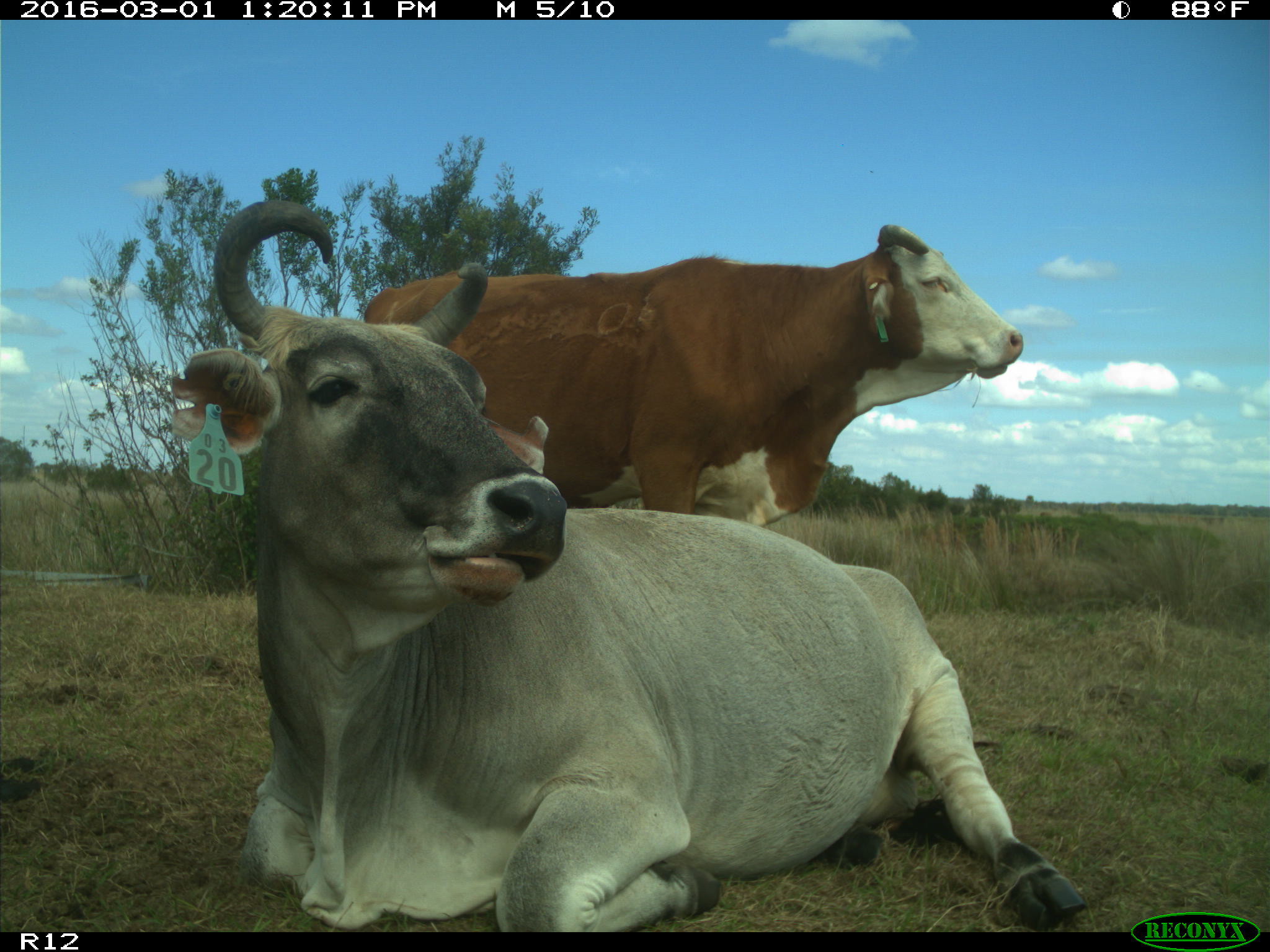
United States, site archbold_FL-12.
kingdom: Animalia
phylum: Chordata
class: Mammalia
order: Artiodactyla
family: Bovidae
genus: Bos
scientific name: Bos taurus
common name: domestic cow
Bos taurus (domestic cow).